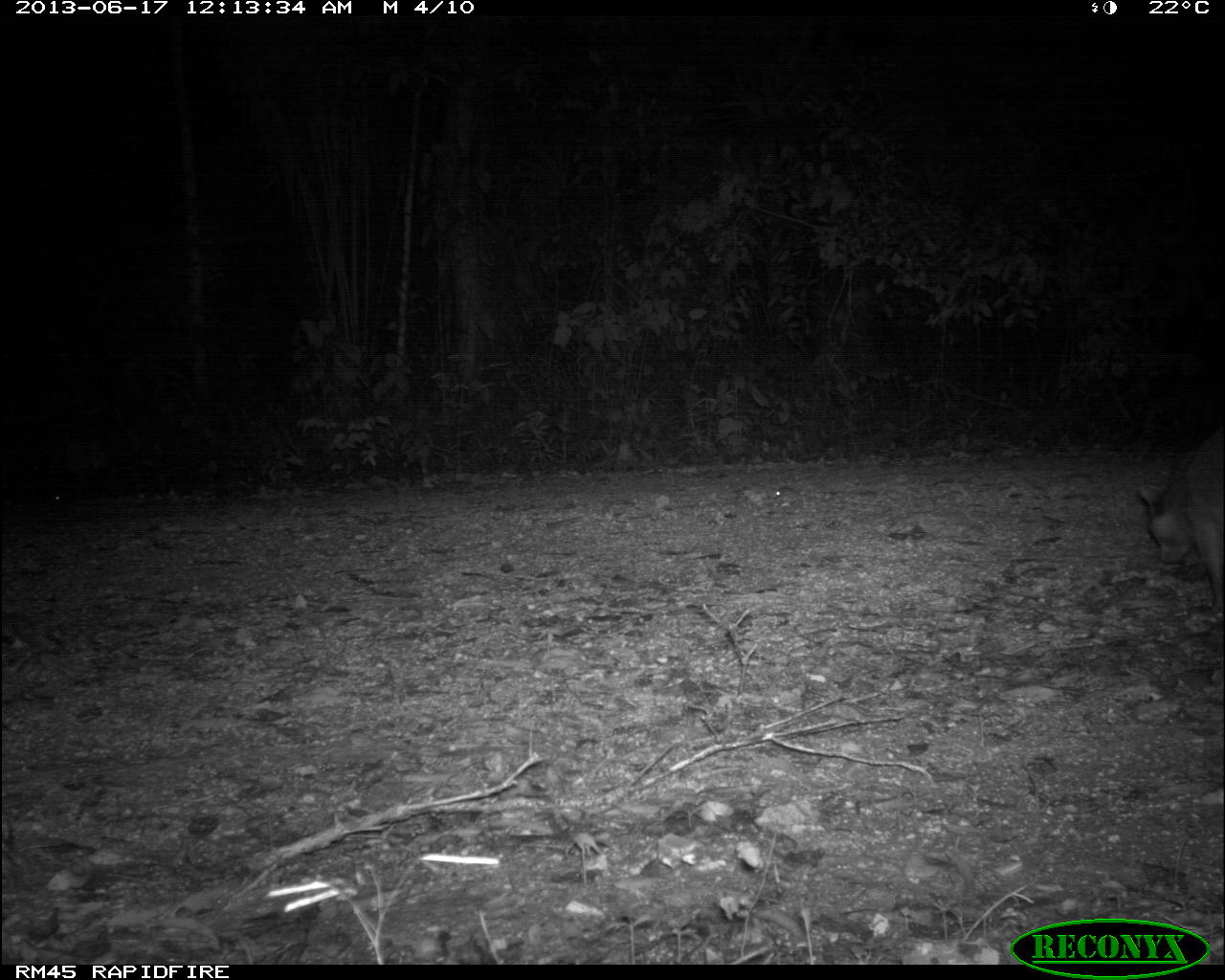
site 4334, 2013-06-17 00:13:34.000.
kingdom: Animalia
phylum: Chordata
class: Mammalia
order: Carnivora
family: Procyonidae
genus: Procyon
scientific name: Procyon lotor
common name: common raccoon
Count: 1.